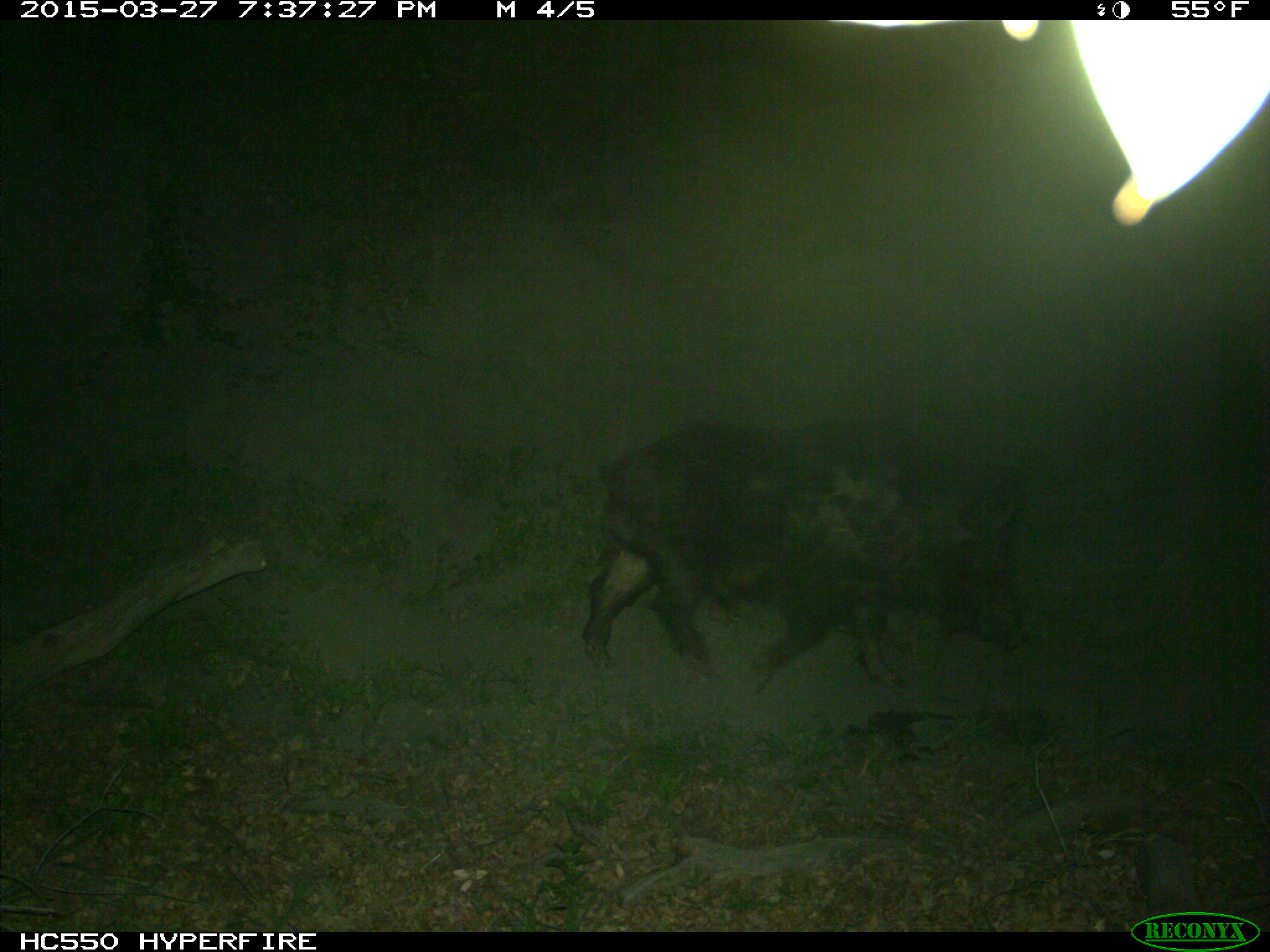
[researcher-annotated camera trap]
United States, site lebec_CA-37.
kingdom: Animalia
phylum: Chordata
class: Mammalia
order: Artiodactyla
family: Suidae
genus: Sus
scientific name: Sus scrofa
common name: wild boar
Sus scrofa (wild boar).